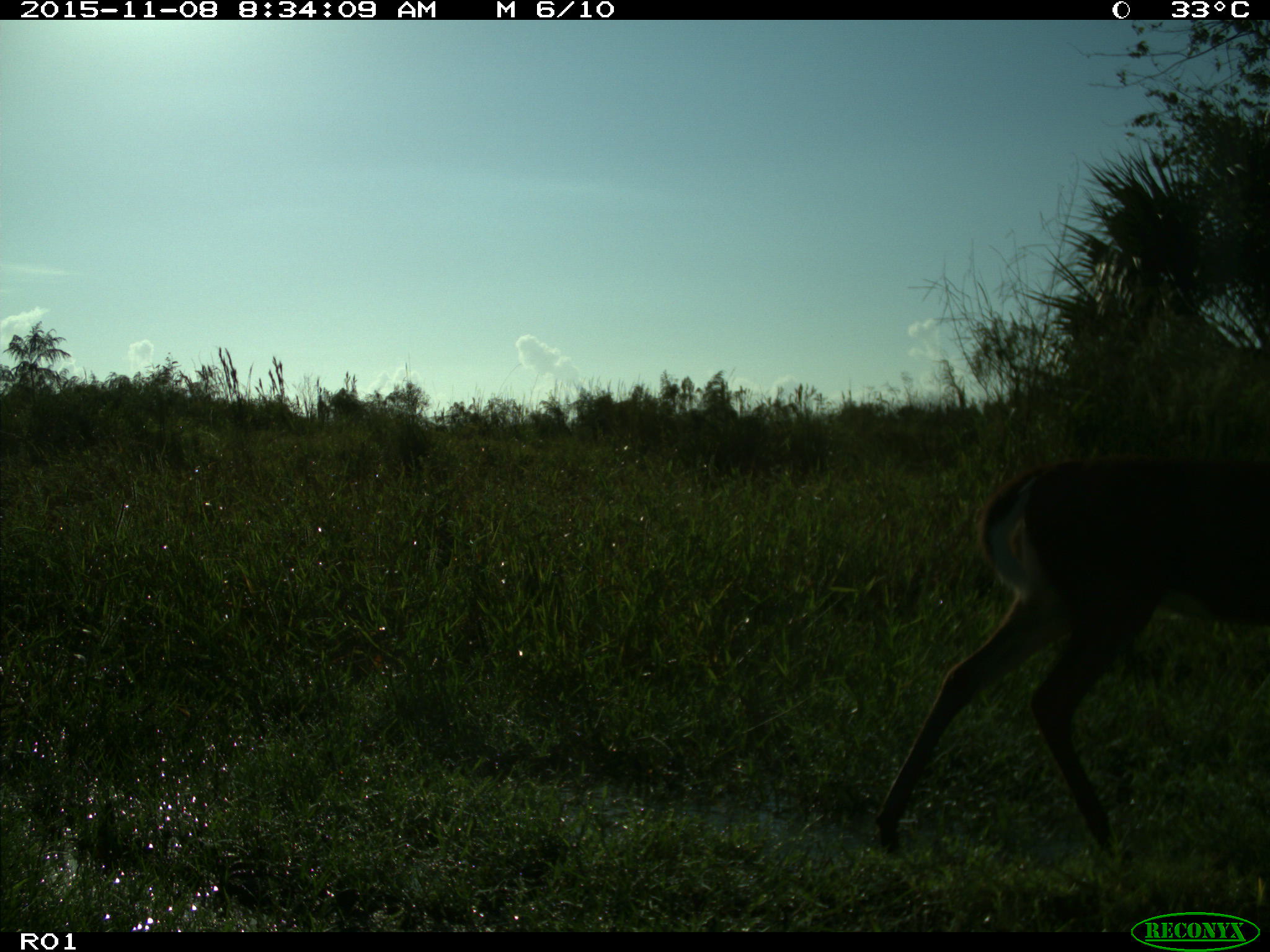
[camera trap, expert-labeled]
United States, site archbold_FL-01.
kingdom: Animalia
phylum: Chordata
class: Mammalia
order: Artiodactyla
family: Cervidae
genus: Odocoileus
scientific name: Odocoileus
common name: deer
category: unidentified deer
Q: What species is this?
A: Unidentified deer (deer) (Odocoileus).